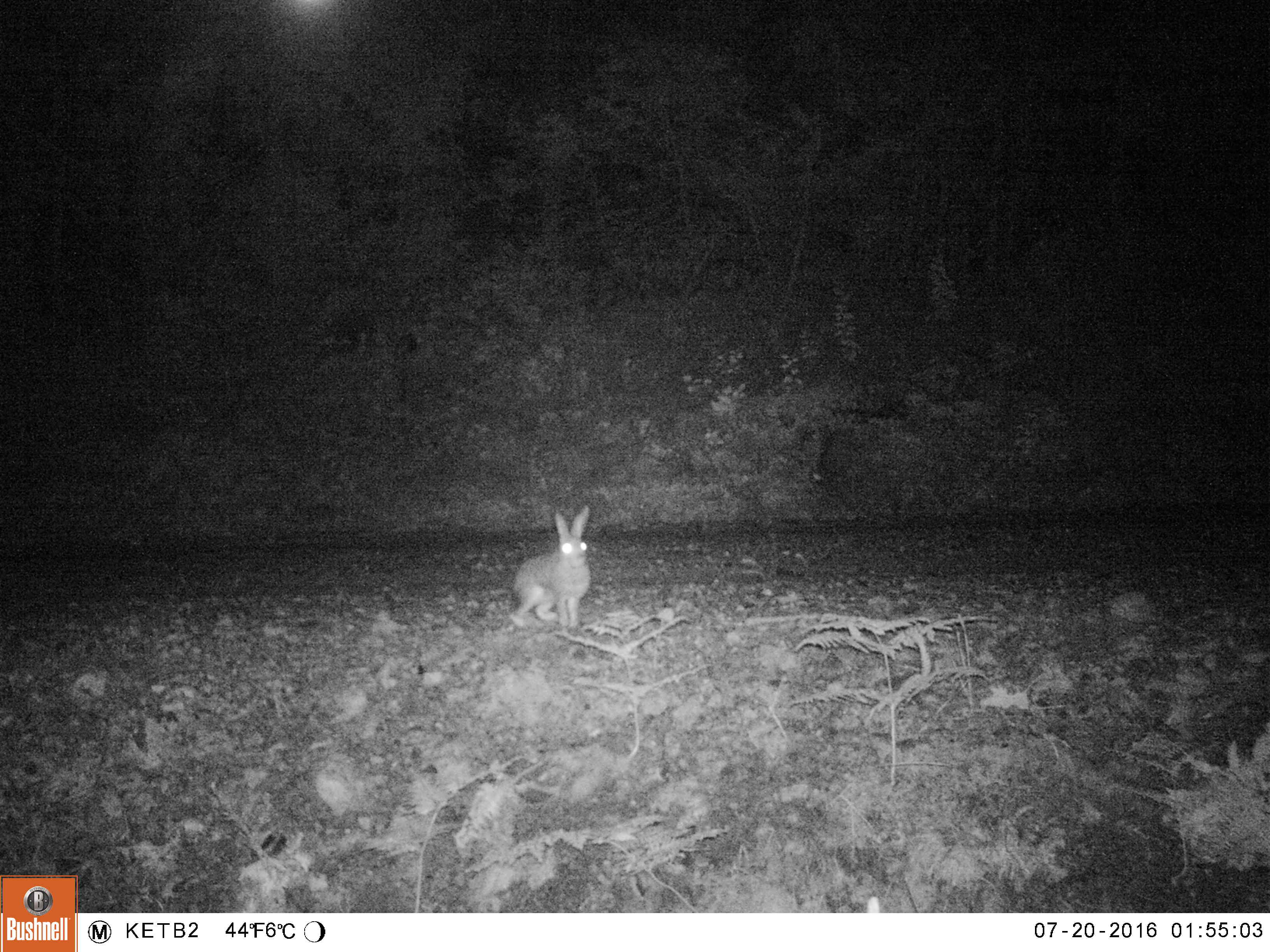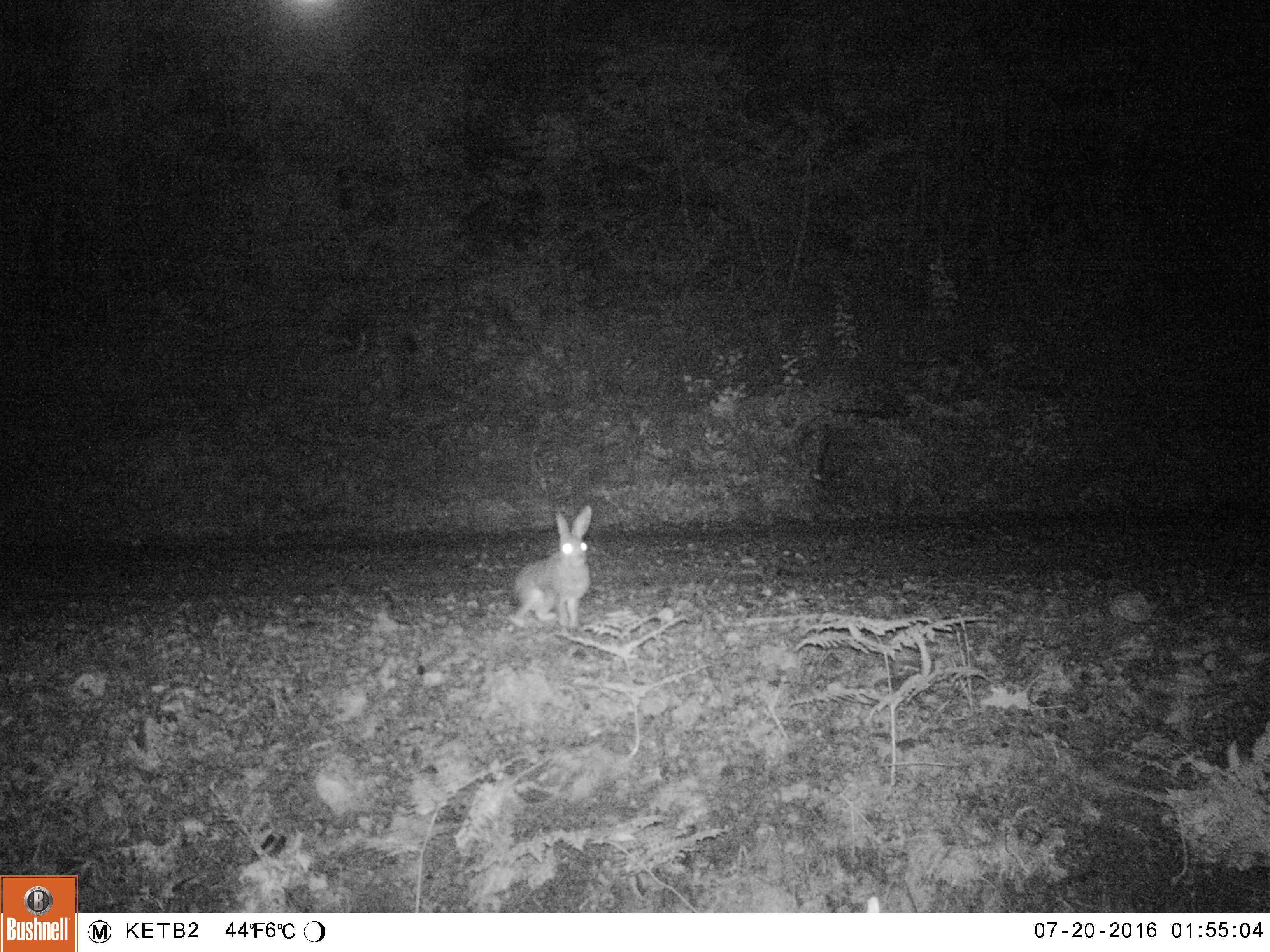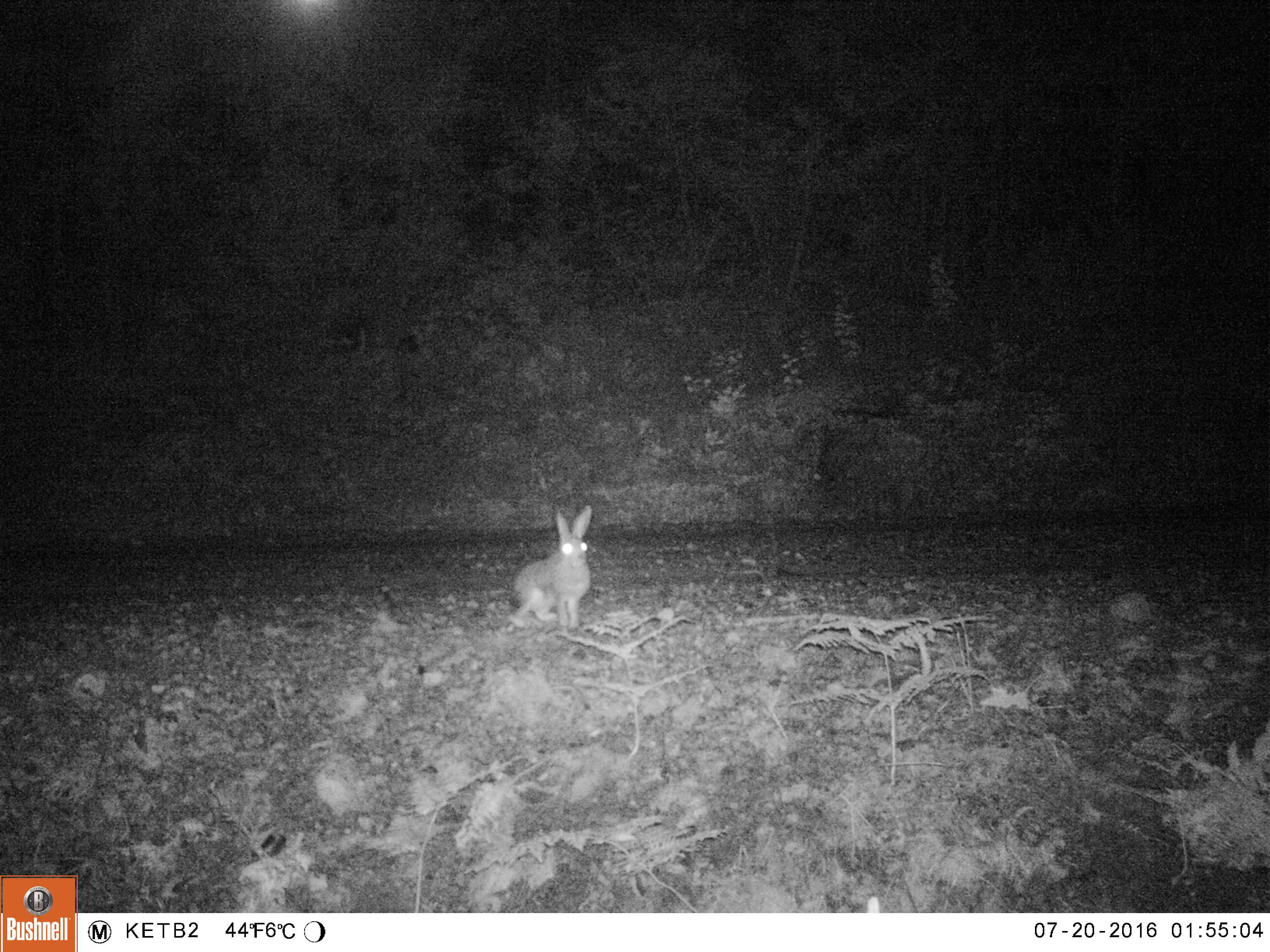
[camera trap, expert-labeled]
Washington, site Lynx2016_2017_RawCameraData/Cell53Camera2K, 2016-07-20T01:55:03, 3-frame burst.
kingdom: Animalia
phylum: Chordata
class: Mammalia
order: Lagomorpha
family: Leporidae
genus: Lepus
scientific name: Lepus americanus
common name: snowshoe hare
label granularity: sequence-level